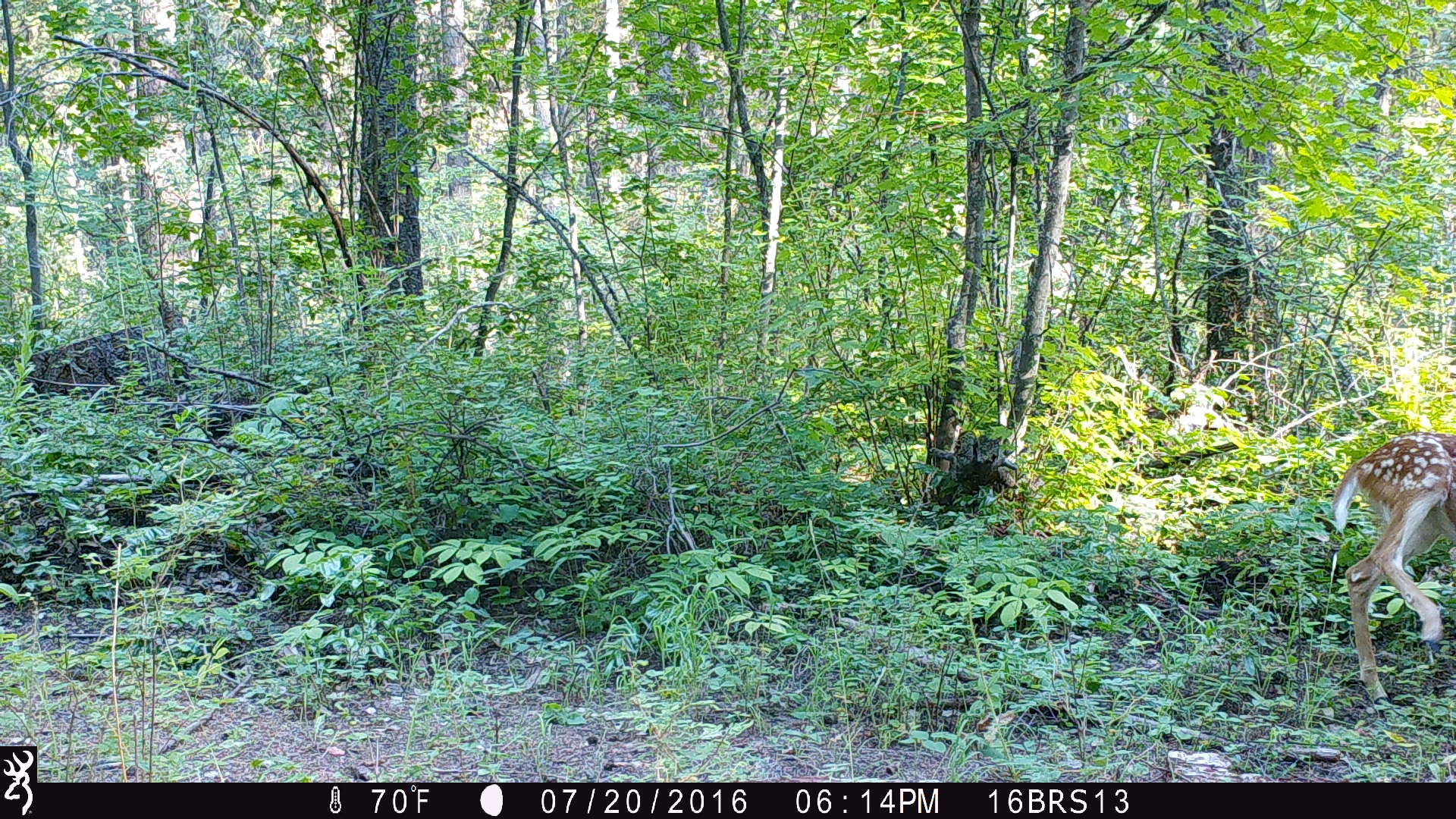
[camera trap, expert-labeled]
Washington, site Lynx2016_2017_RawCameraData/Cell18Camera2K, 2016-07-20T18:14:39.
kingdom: Animalia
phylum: Chordata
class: Mammalia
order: Artiodactyla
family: Cervidae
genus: Odocoileus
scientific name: Odocoileus virginianus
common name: white-tailed deer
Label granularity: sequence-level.